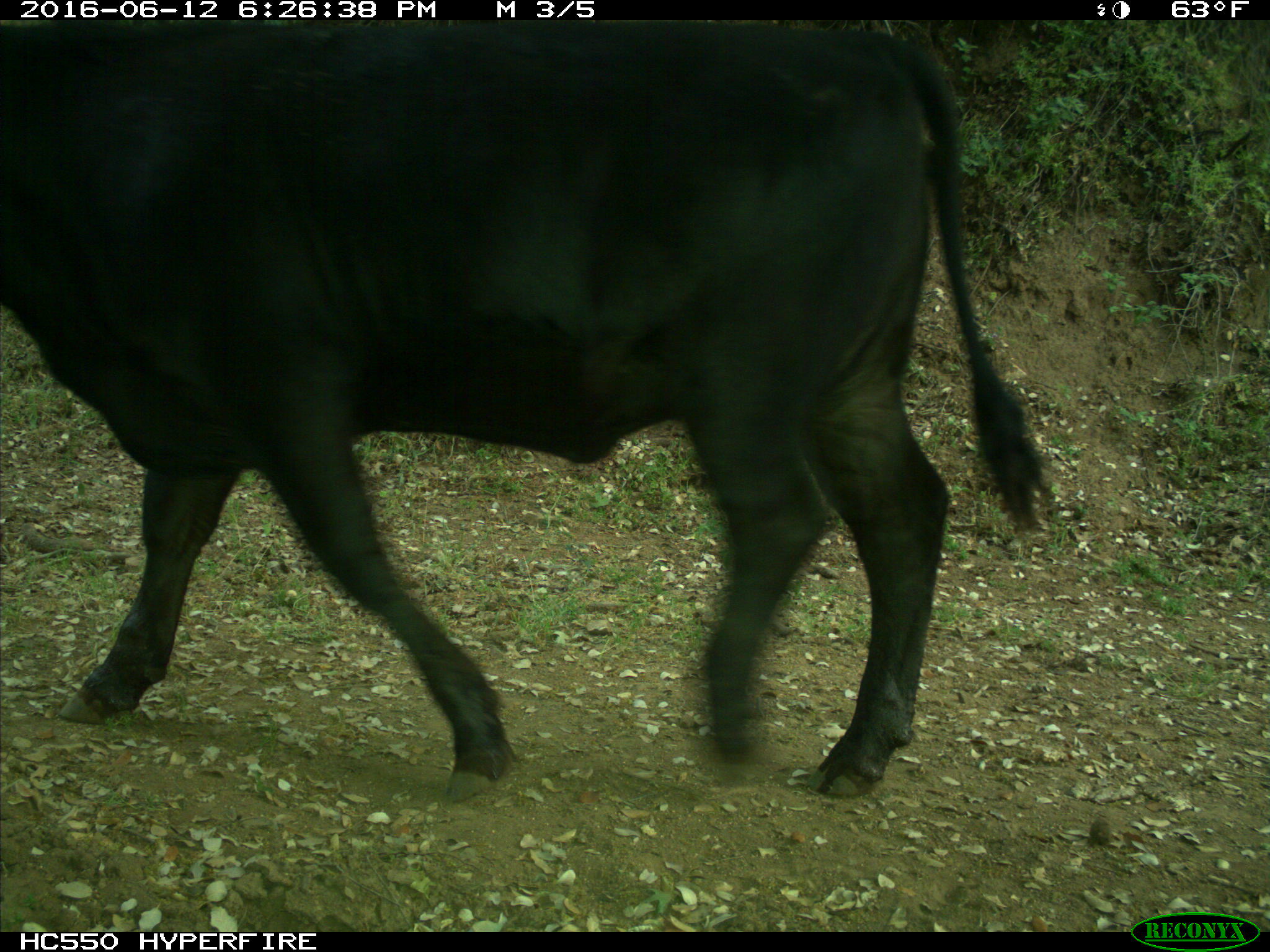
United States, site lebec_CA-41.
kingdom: Animalia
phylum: Chordata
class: Mammalia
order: Artiodactyla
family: Bovidae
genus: Bos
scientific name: Bos taurus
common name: domestic cow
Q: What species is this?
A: Bos taurus (domestic cow).